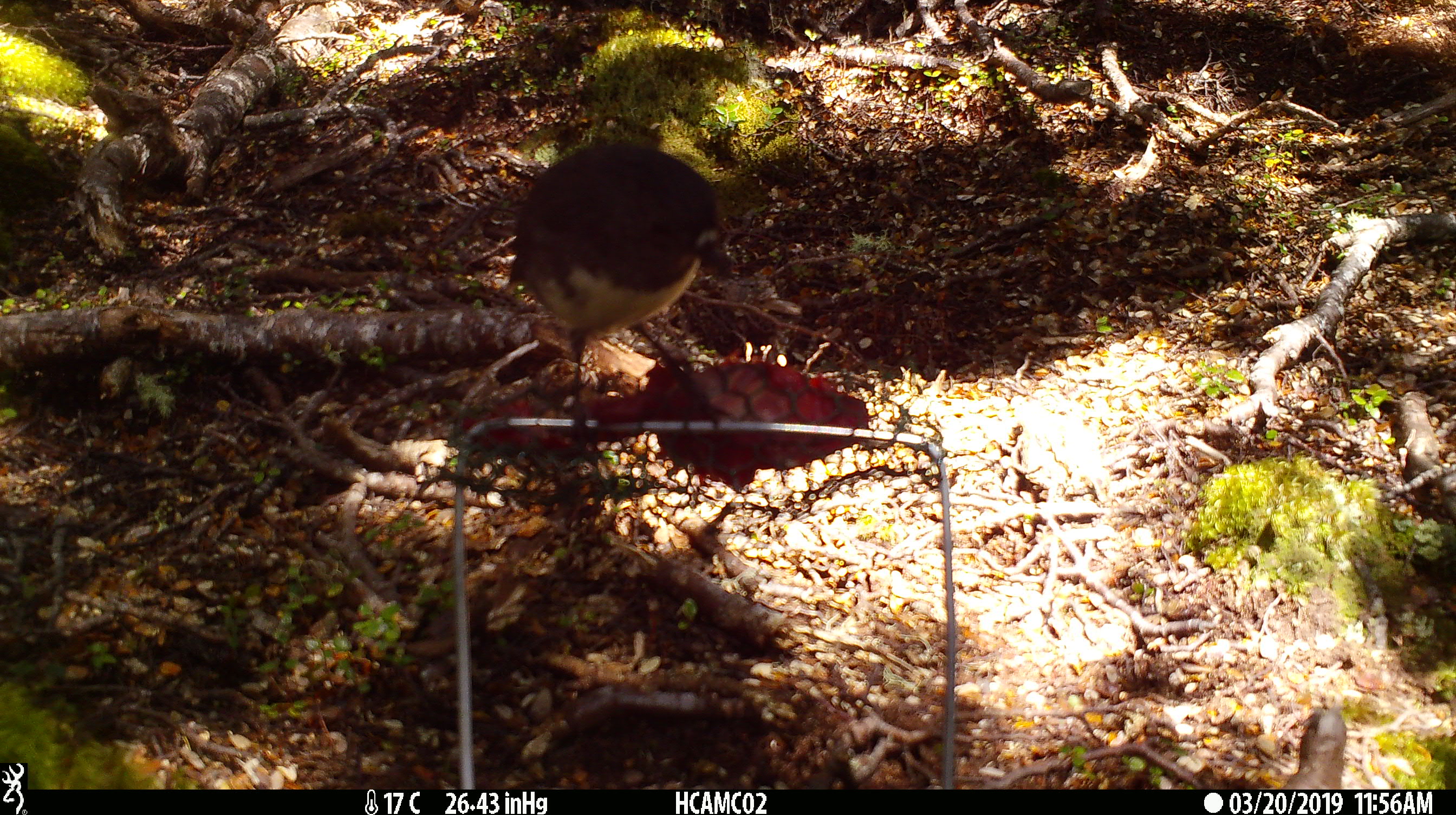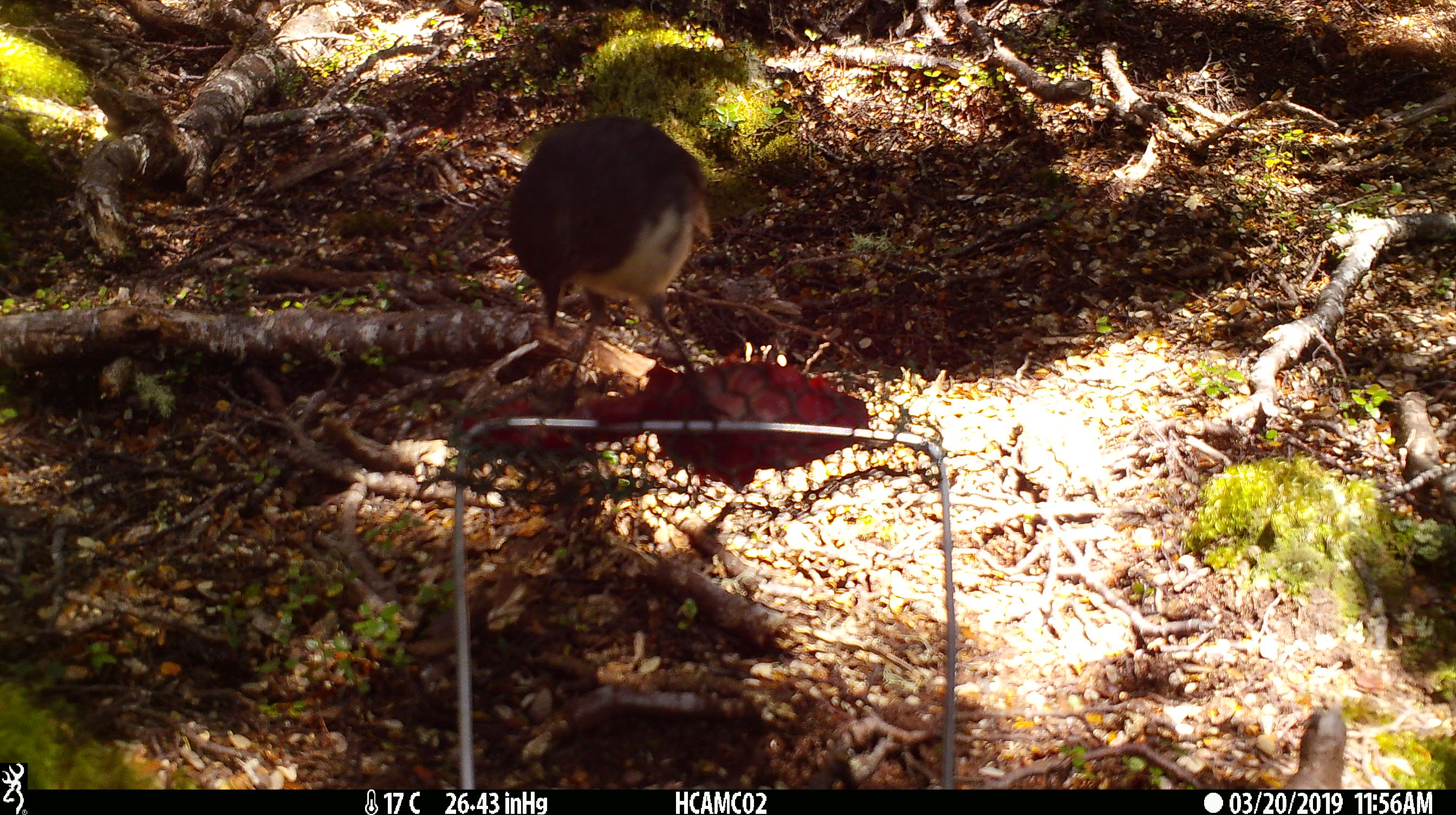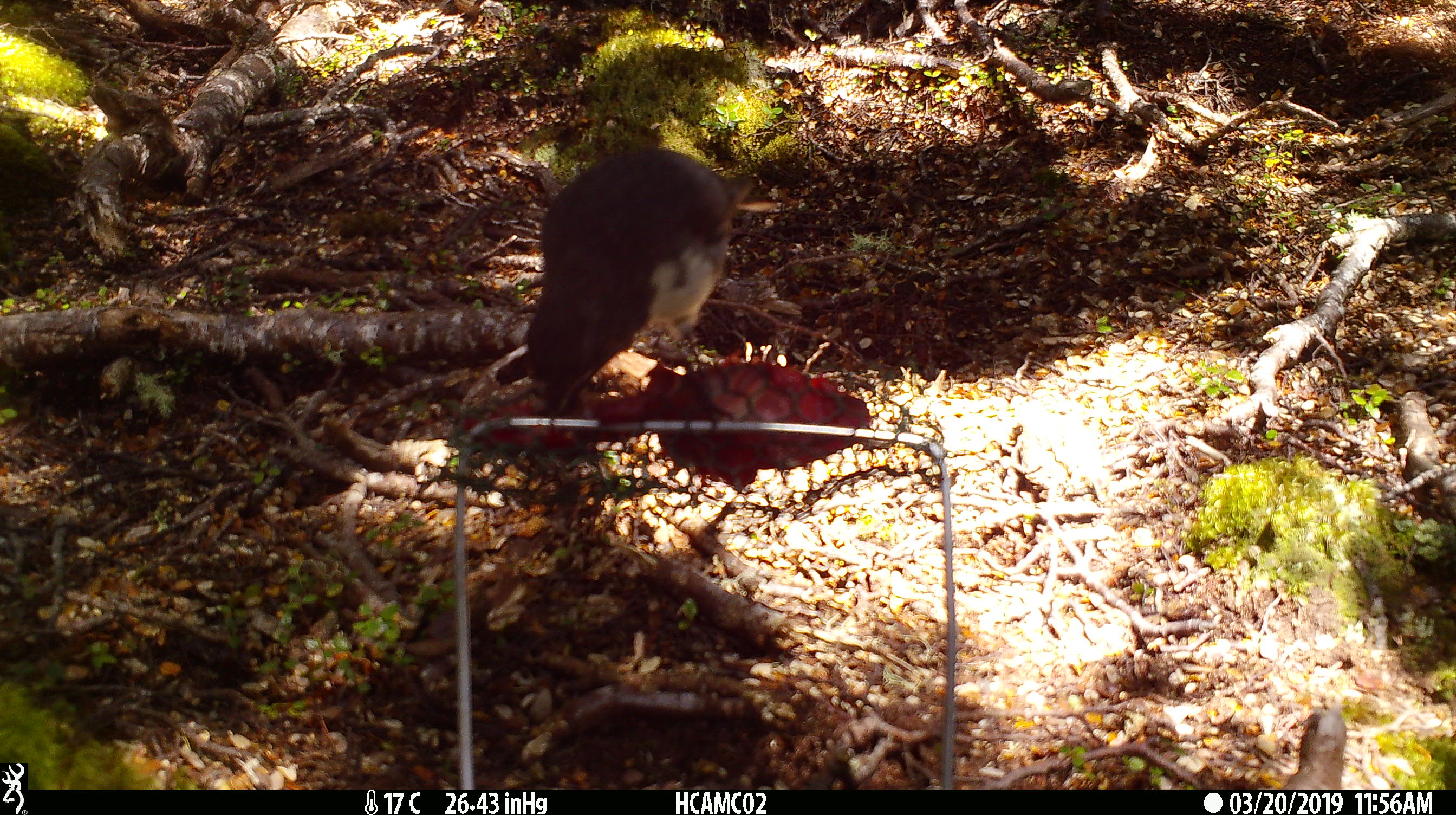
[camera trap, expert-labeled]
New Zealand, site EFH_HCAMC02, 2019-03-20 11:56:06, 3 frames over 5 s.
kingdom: Animalia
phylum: Chordata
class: Aves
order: Passeriformes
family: Petroicidae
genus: Petroica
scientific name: Petroica australis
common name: new zealand robin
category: robin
Robin (new zealand robin) (Petroica australis).